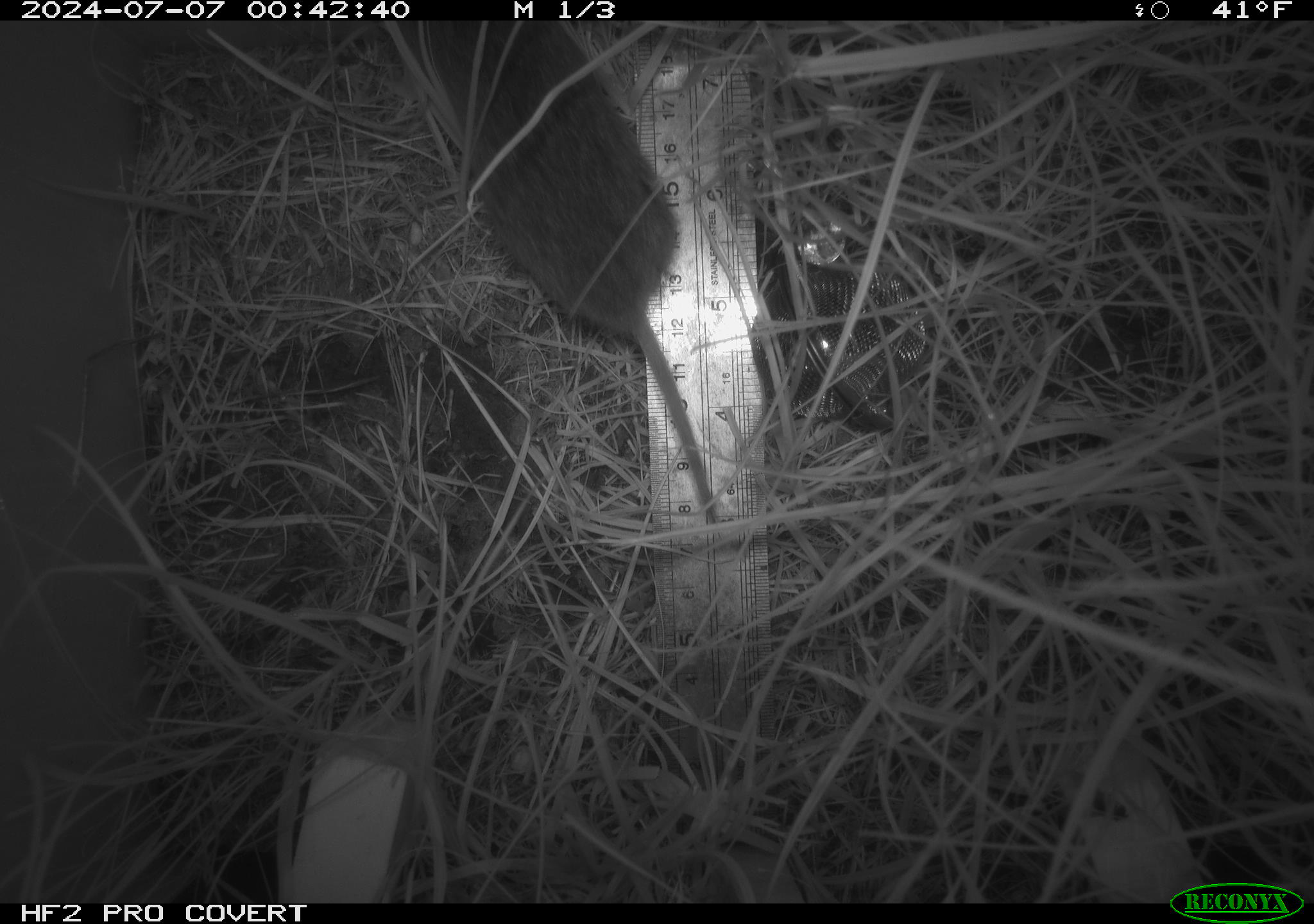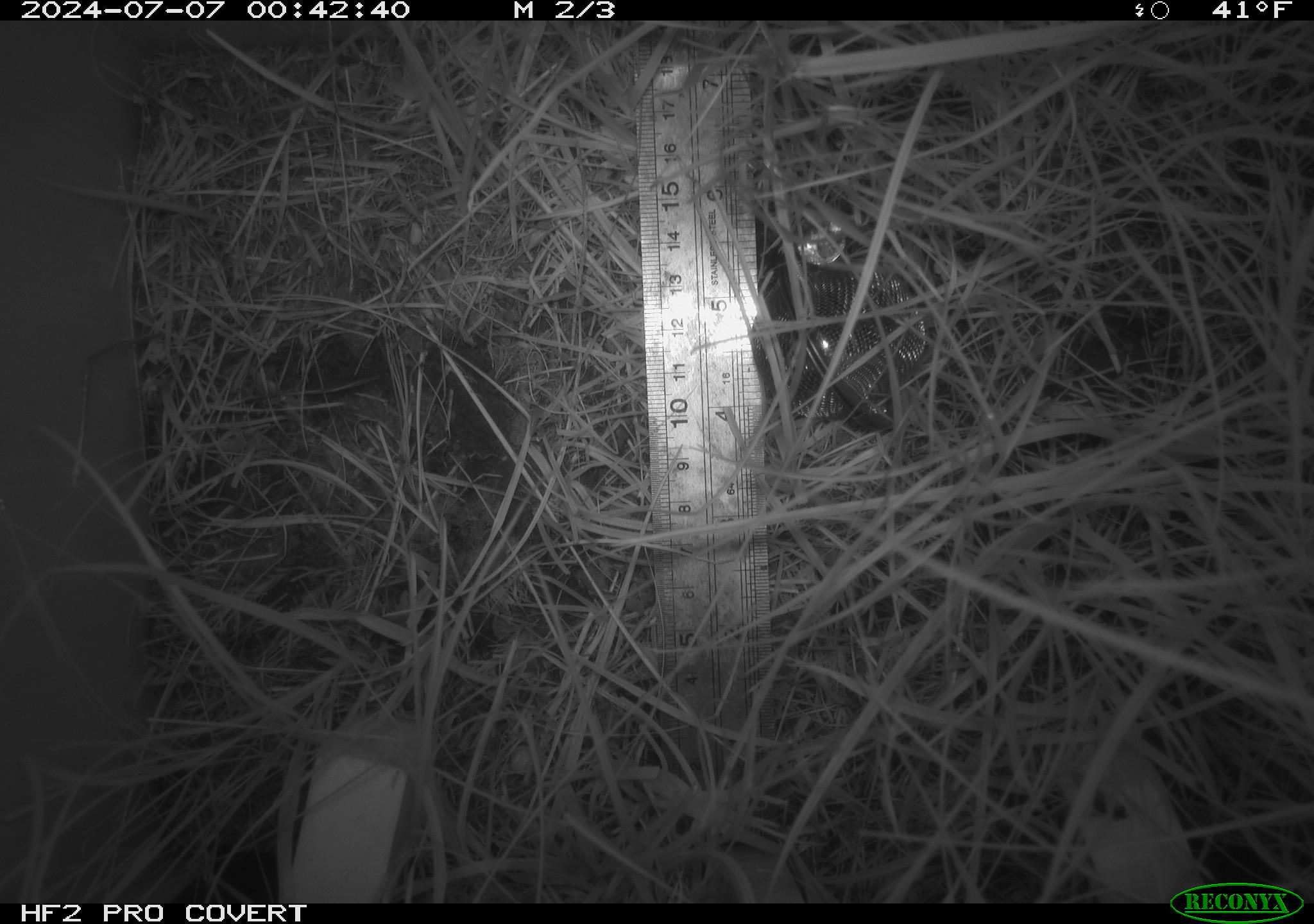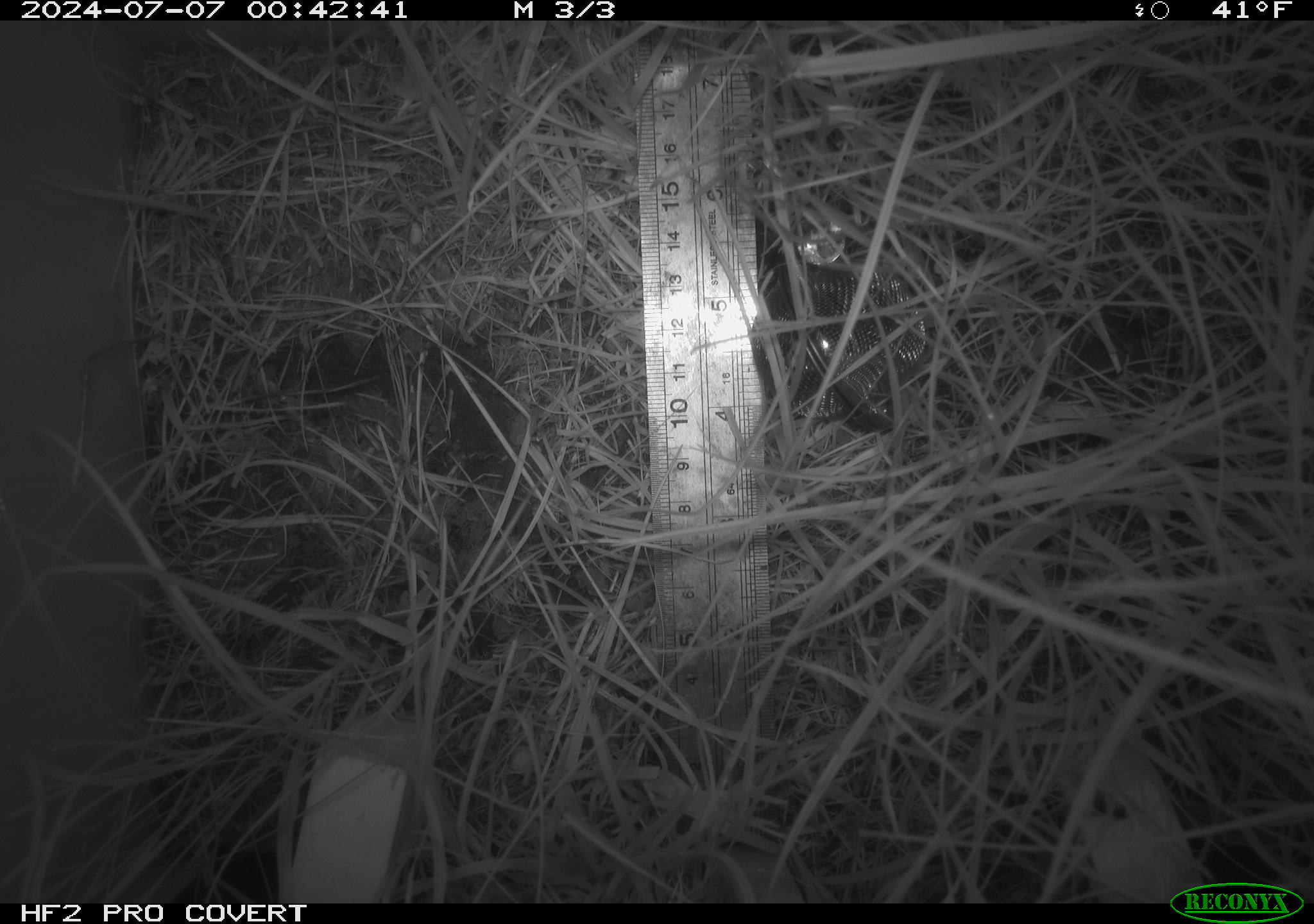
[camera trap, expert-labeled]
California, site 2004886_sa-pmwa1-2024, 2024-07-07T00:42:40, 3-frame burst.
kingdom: Animalia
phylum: Chordata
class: Mammalia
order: Rodentia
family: Cricetidae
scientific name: Arvicolinae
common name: voles, lemmings, and muskrats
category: arvicolinae subfamily